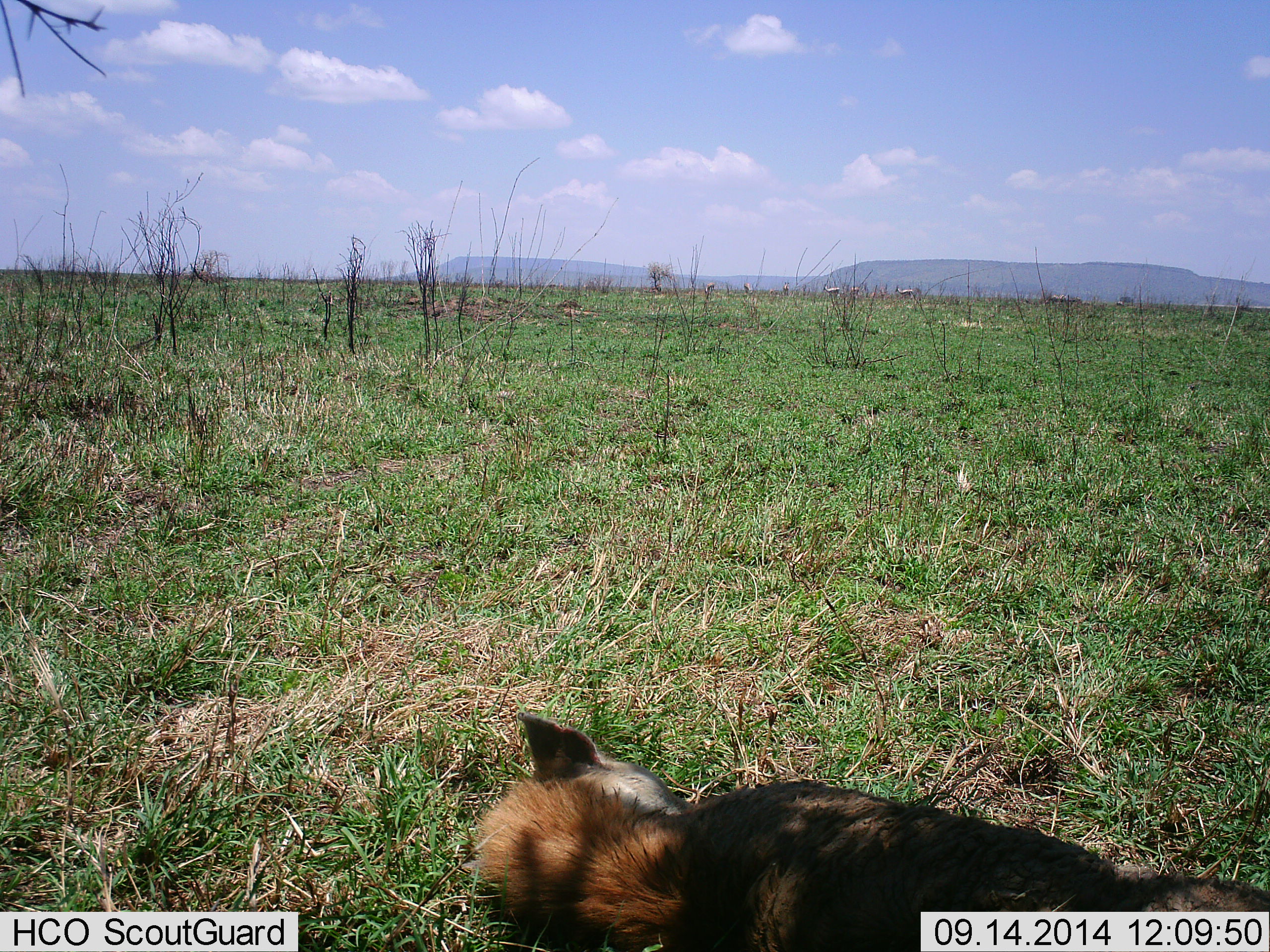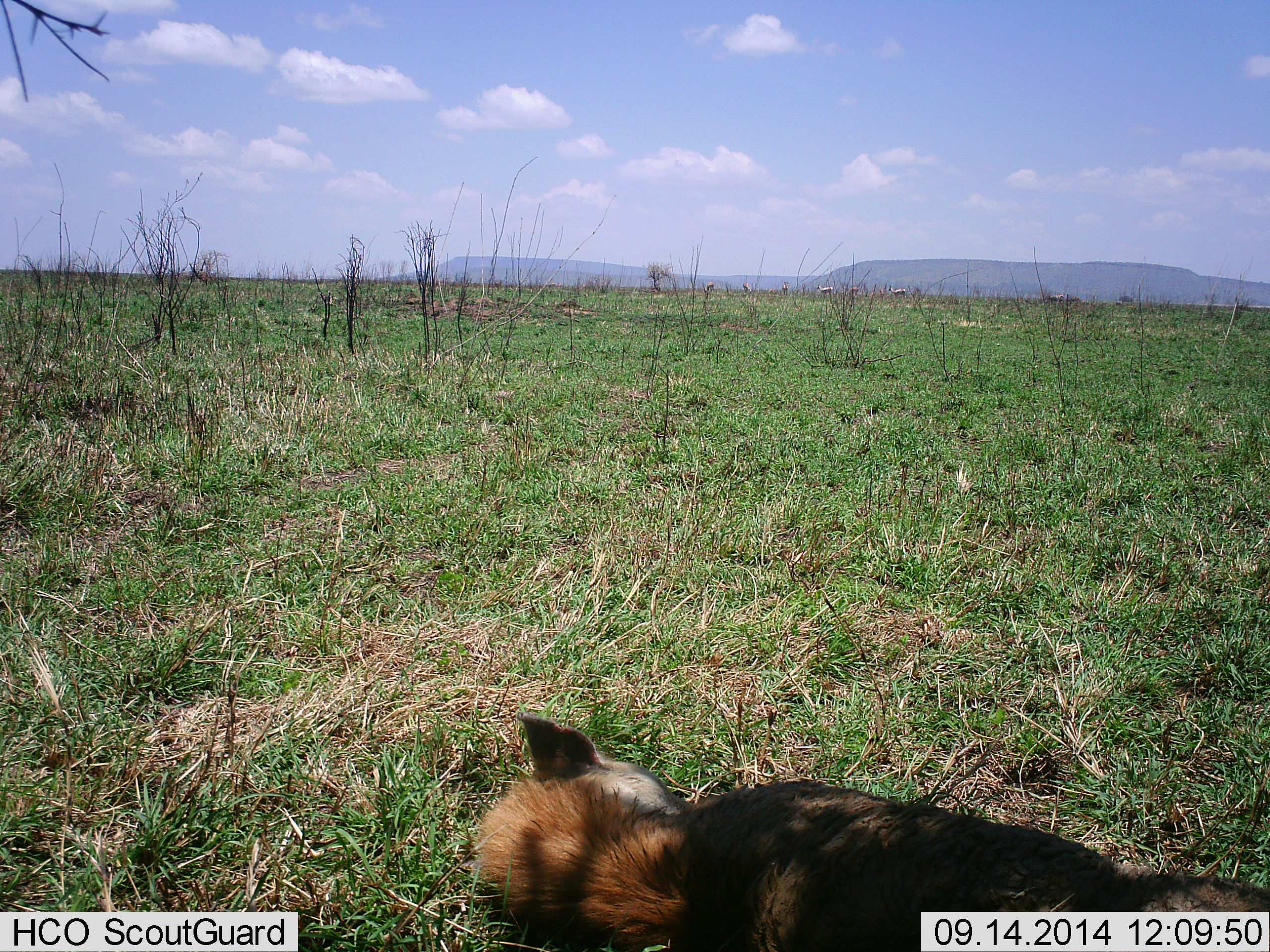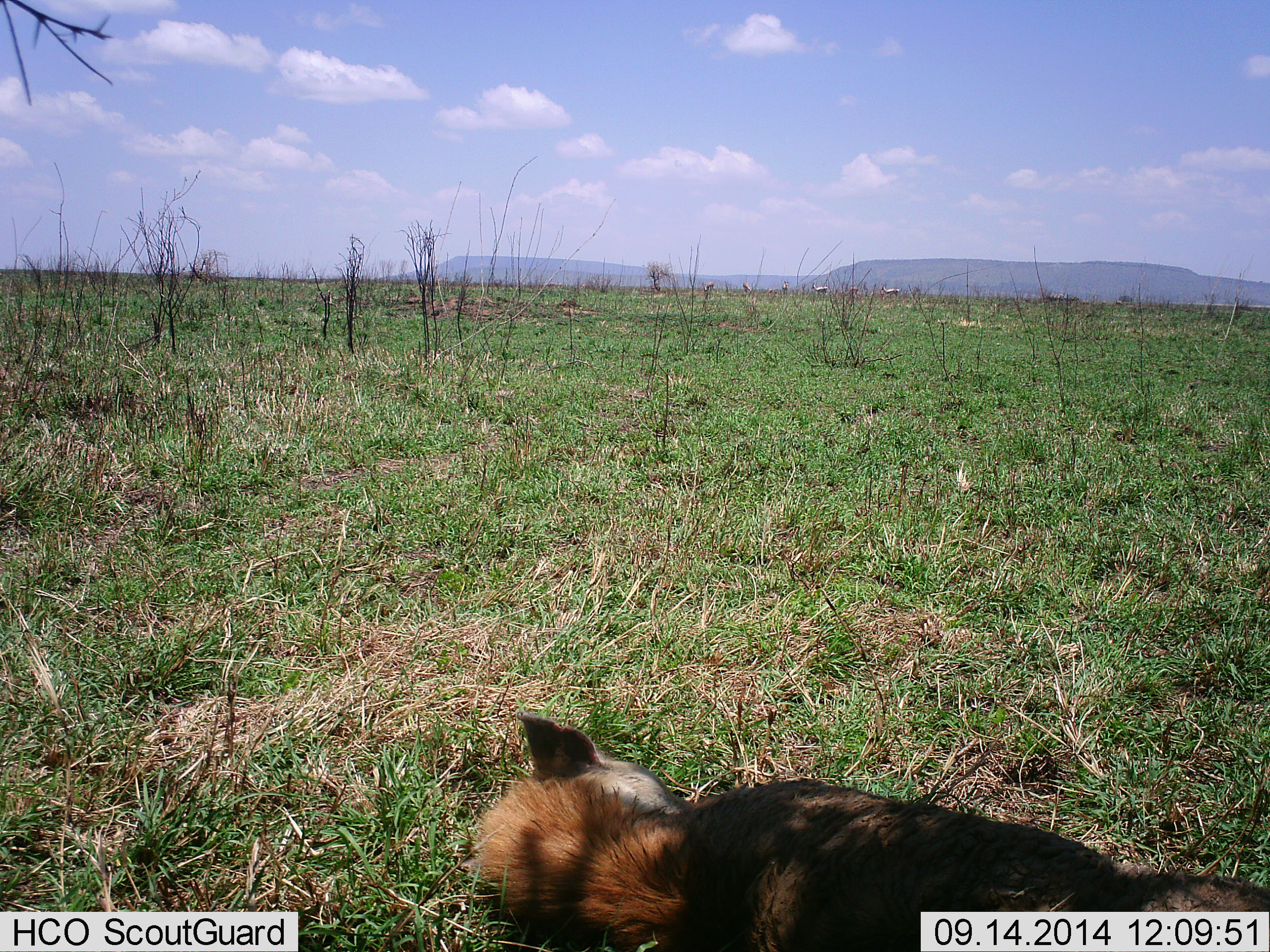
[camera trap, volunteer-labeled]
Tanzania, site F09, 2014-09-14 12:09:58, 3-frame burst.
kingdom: Animalia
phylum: Chordata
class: Mammalia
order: Carnivora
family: Hyaenidae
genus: Crocuta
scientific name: Crocuta crocuta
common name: spotted hyena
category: hyenaspotted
Hyenaspotted (spotted hyena) (Crocuta crocuta), count 1. Behavior (volunteer vote fractions): standing 0%, resting 100%, moving 0%, interacting 0%. Young present (vote fraction): 0%. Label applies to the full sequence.